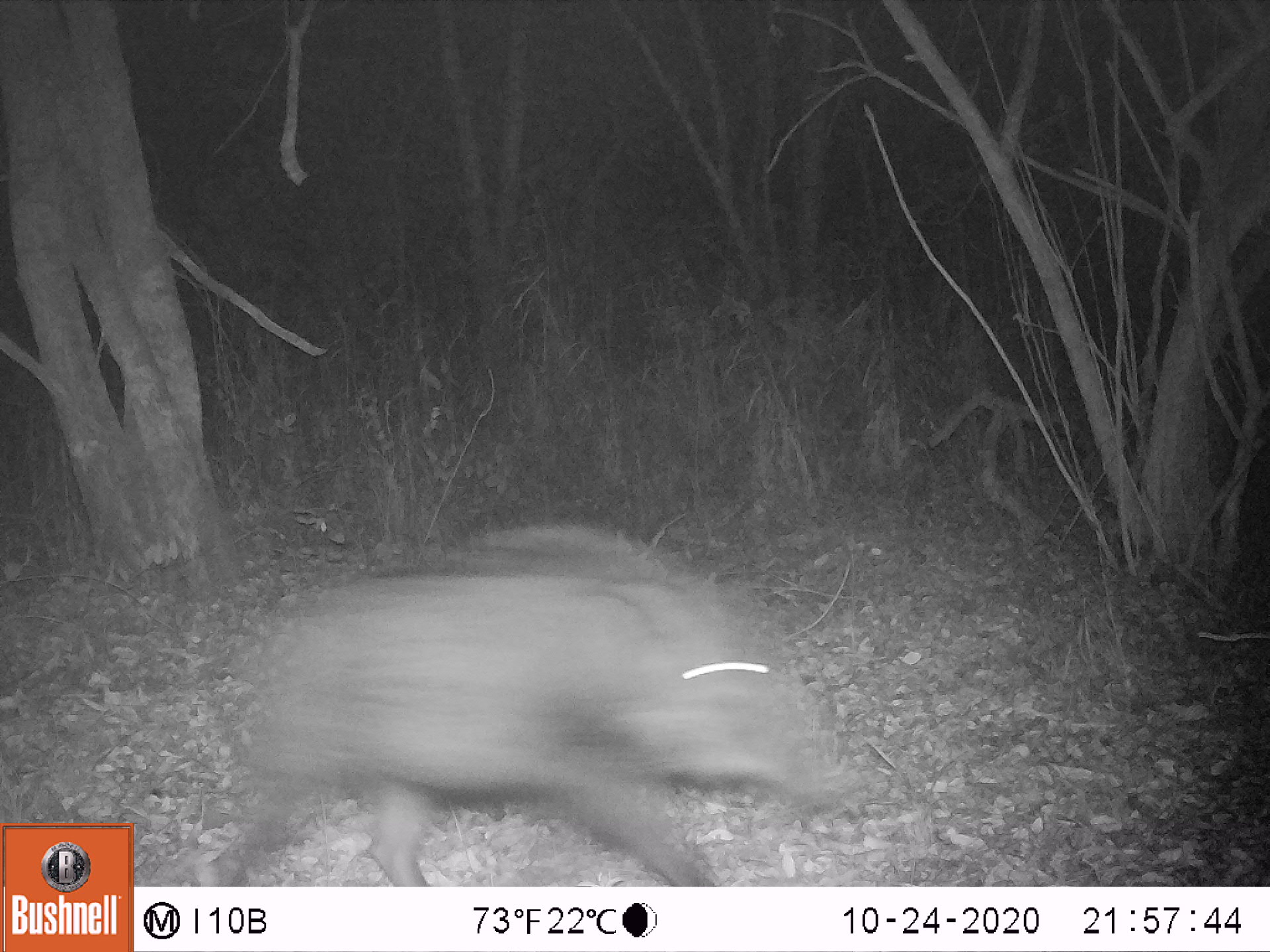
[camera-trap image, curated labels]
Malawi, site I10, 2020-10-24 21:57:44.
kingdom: Animalia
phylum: Chordata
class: Mammalia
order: Artiodactyla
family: Suidae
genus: Potamochoerus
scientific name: Potamochoerus larvatus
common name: bushpig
Bushpig (Potamochoerus larvatus), count 1.